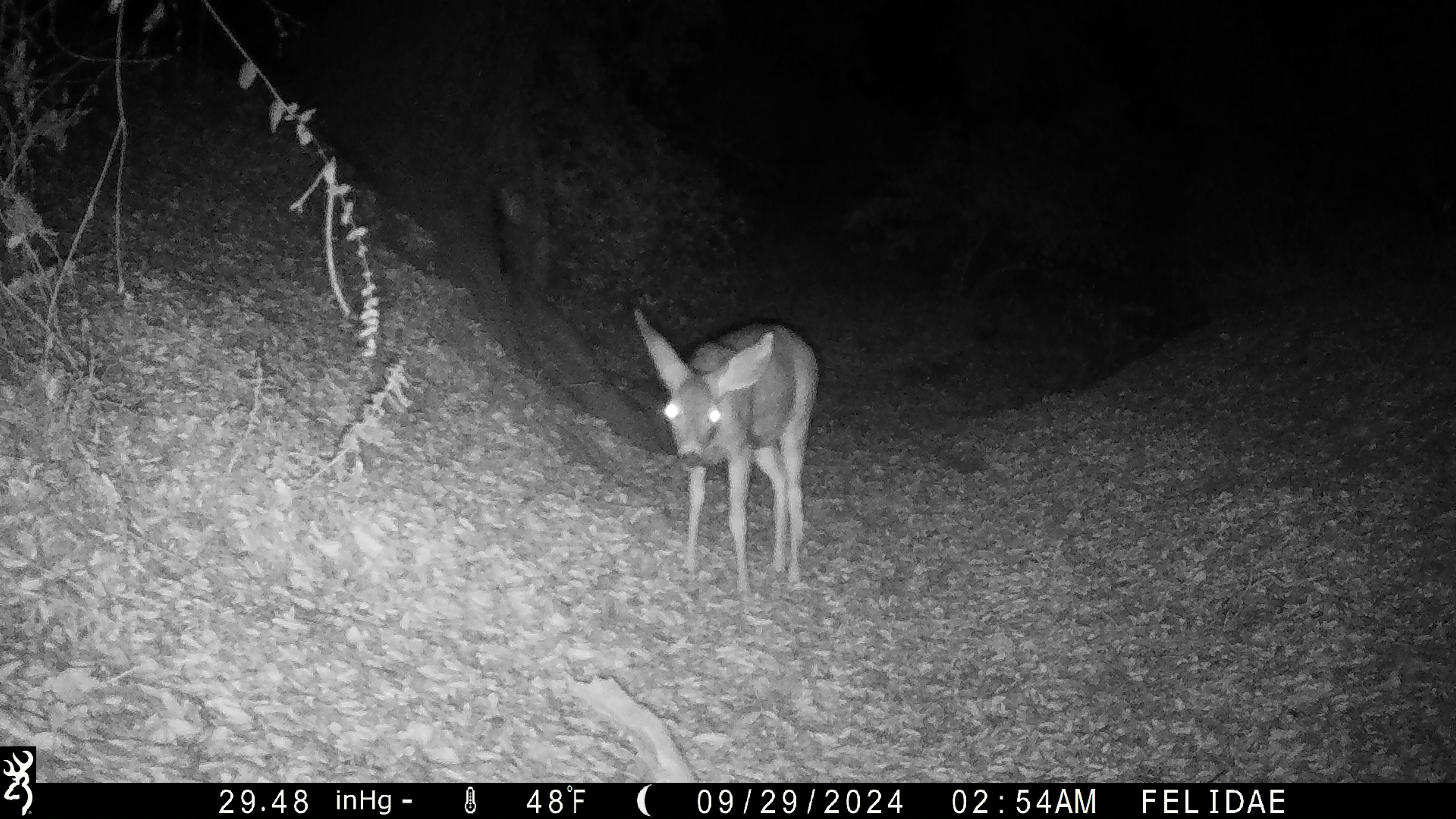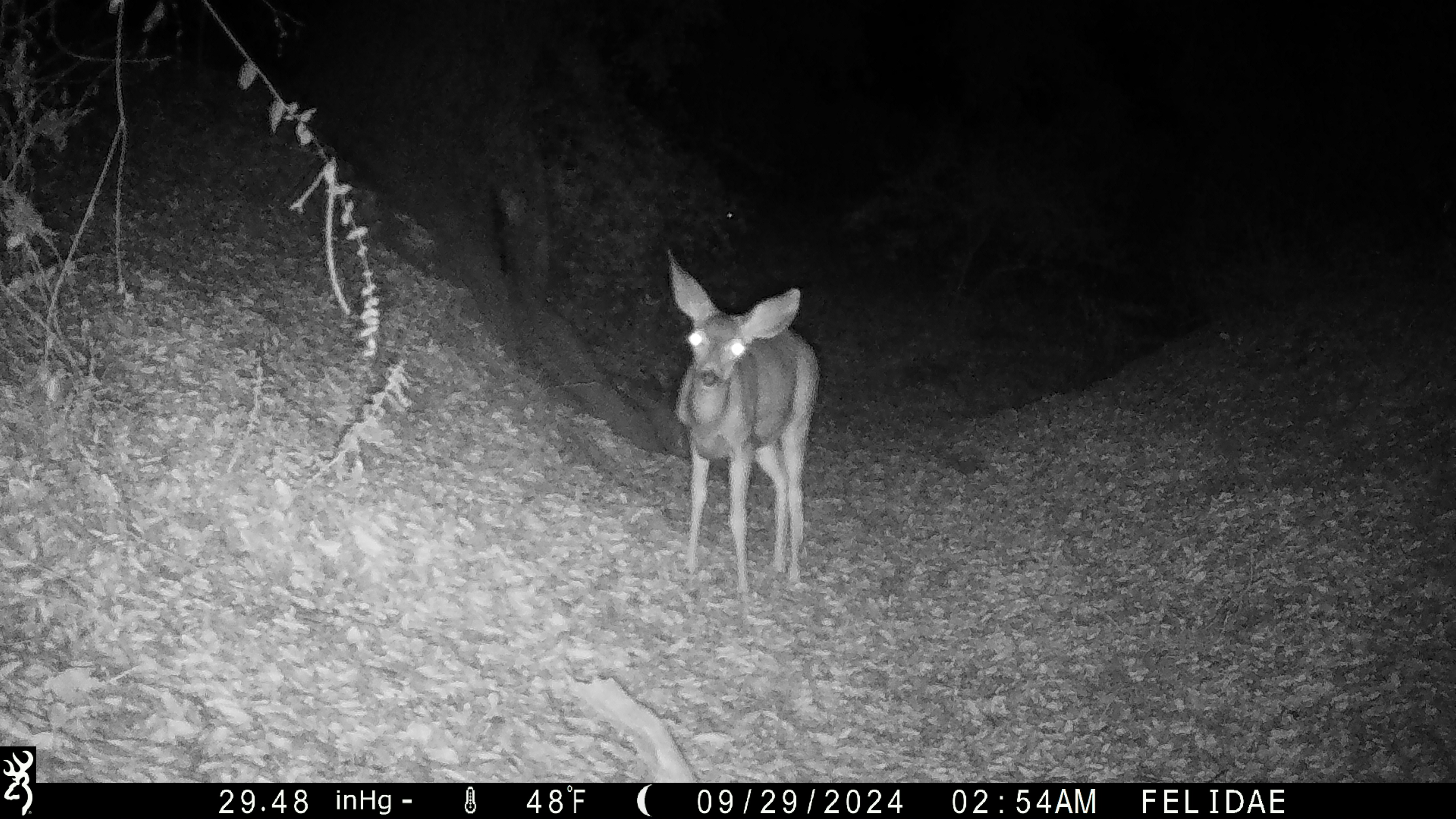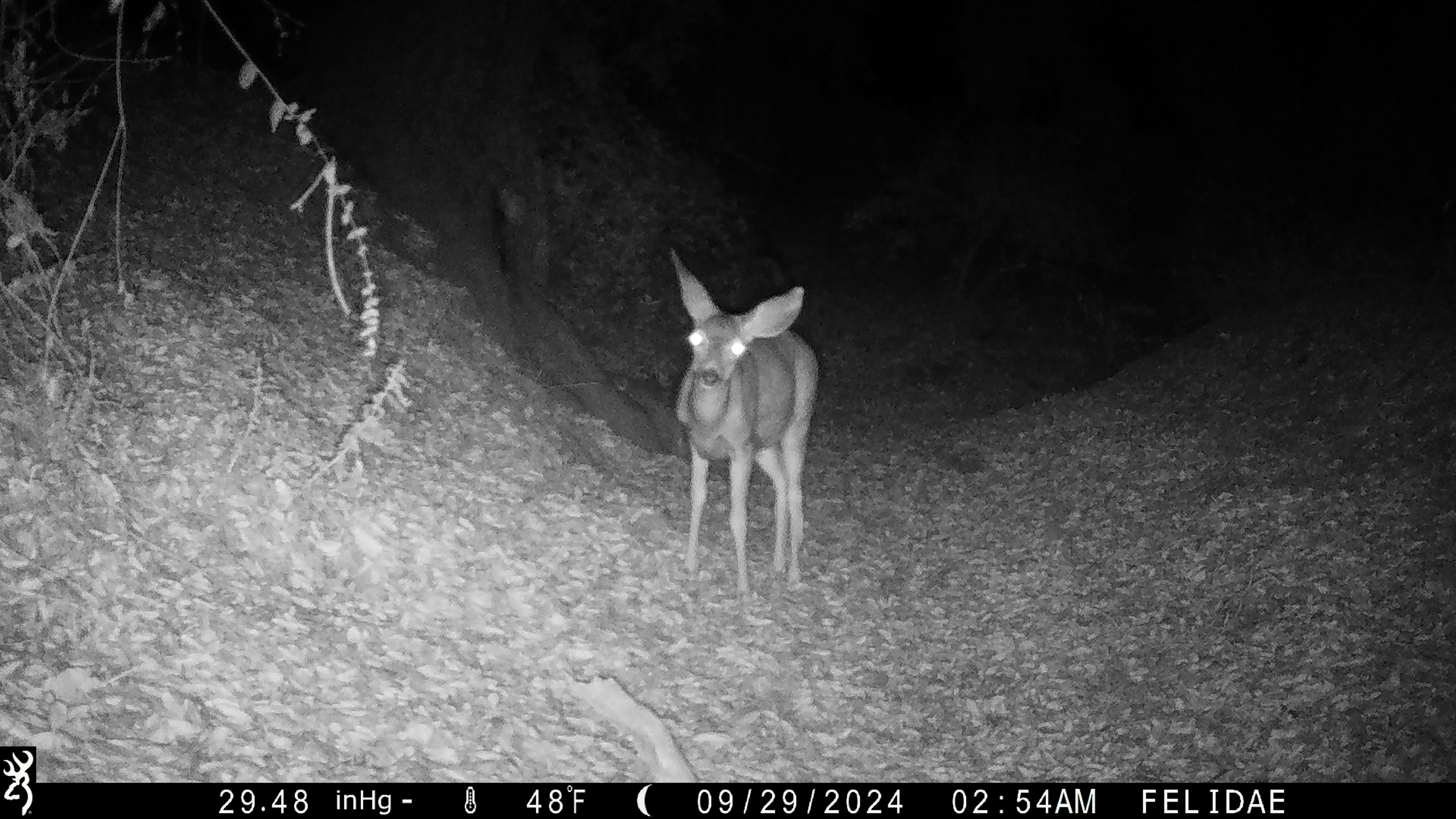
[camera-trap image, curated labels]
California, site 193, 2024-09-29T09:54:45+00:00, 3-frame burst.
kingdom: Animalia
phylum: Chordata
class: Mammalia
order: Artiodactyla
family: Cervidae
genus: Odocoileus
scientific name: Odocoileus hemionus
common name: mule deer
Mule deer (Odocoileus hemionus).